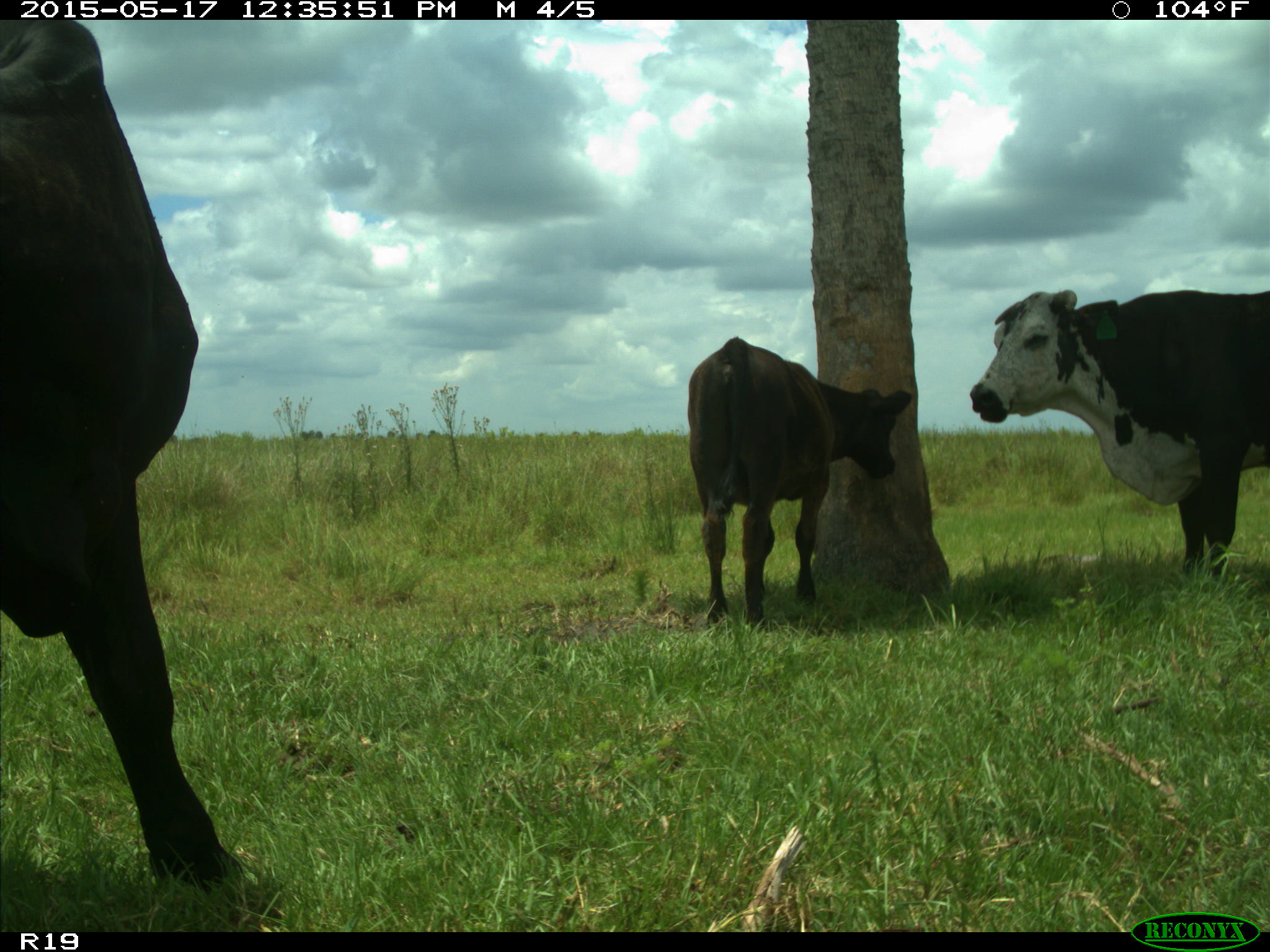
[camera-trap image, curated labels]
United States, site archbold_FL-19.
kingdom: Animalia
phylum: Chordata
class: Mammalia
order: Artiodactyla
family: Bovidae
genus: Bos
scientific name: Bos taurus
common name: domestic cow